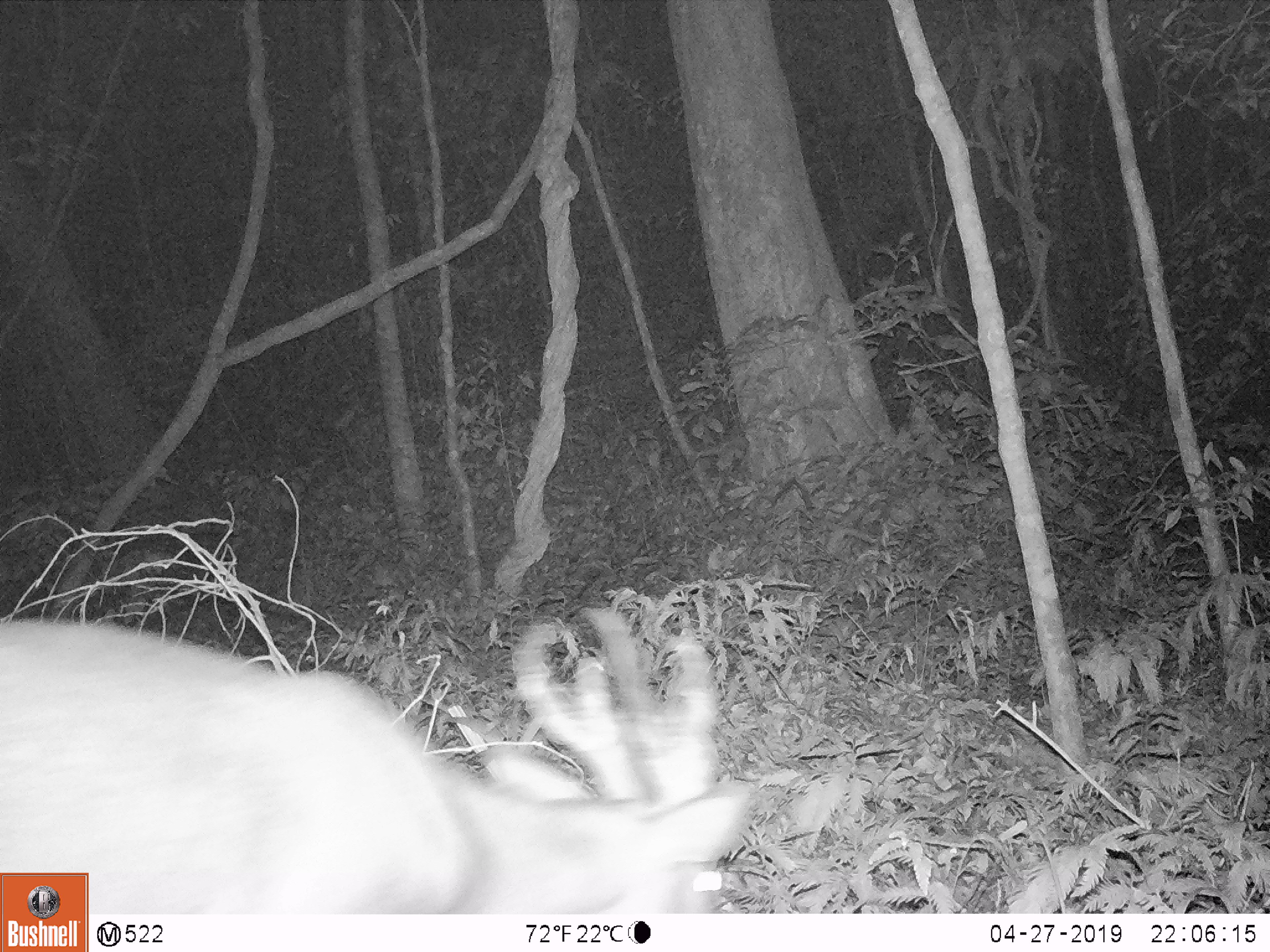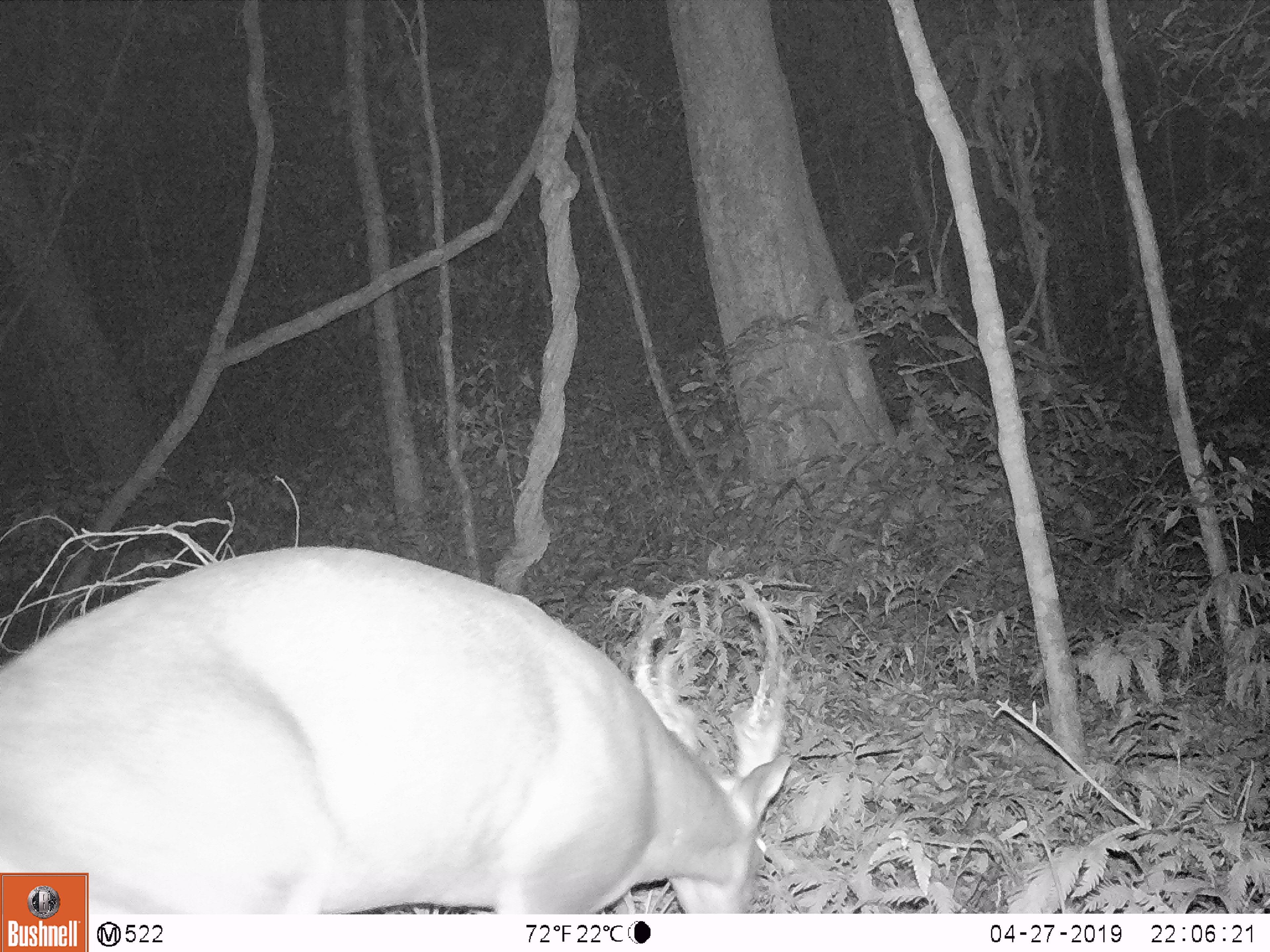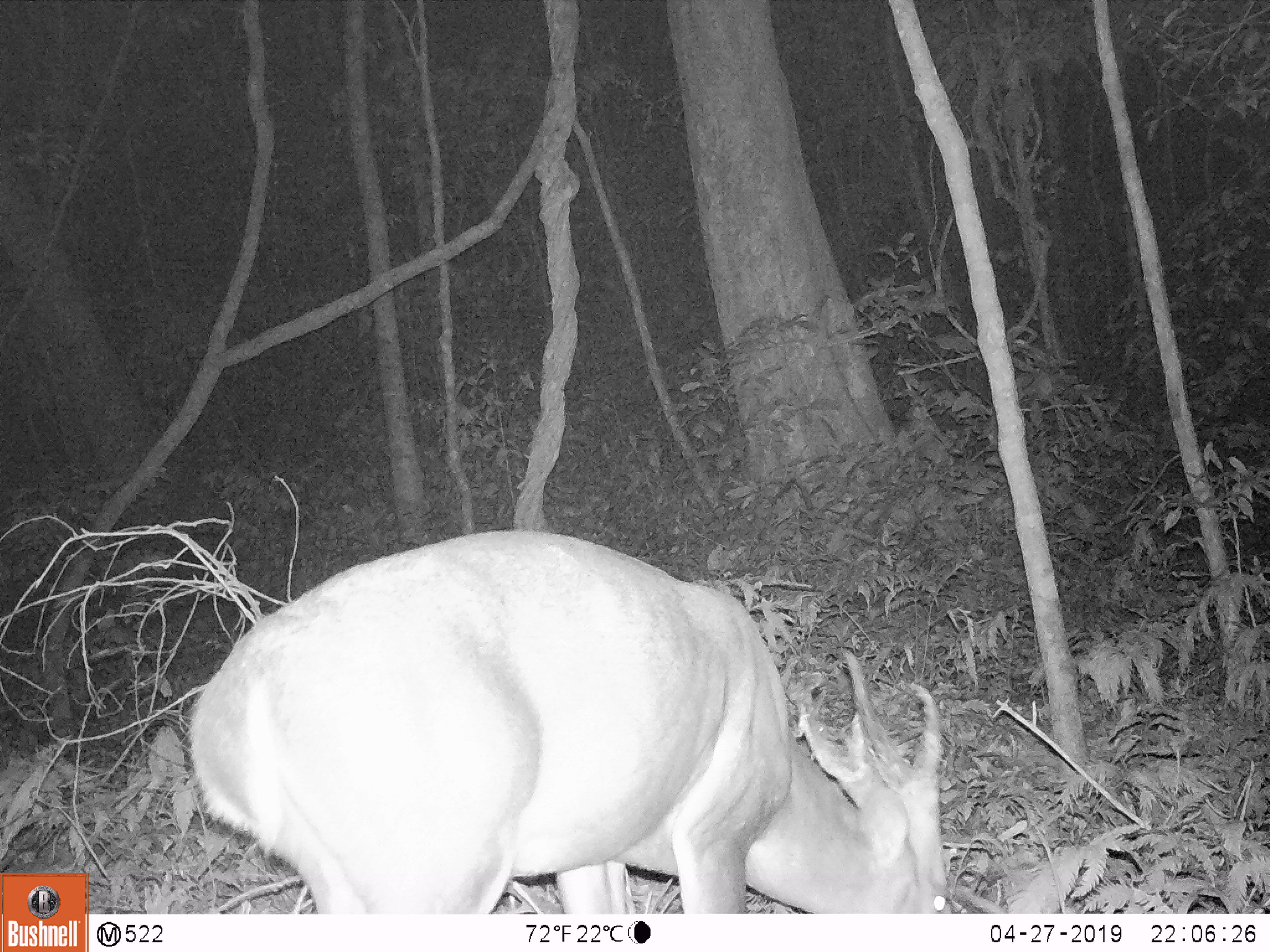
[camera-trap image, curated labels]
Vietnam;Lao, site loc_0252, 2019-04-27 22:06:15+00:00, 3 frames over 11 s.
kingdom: Animalia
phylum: Chordata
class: Mammalia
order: Artiodactyla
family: Cervidae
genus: Muntiacus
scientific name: Muntiacus vuquangensis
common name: large-antlered muntjac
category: large antlered muntjac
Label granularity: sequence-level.